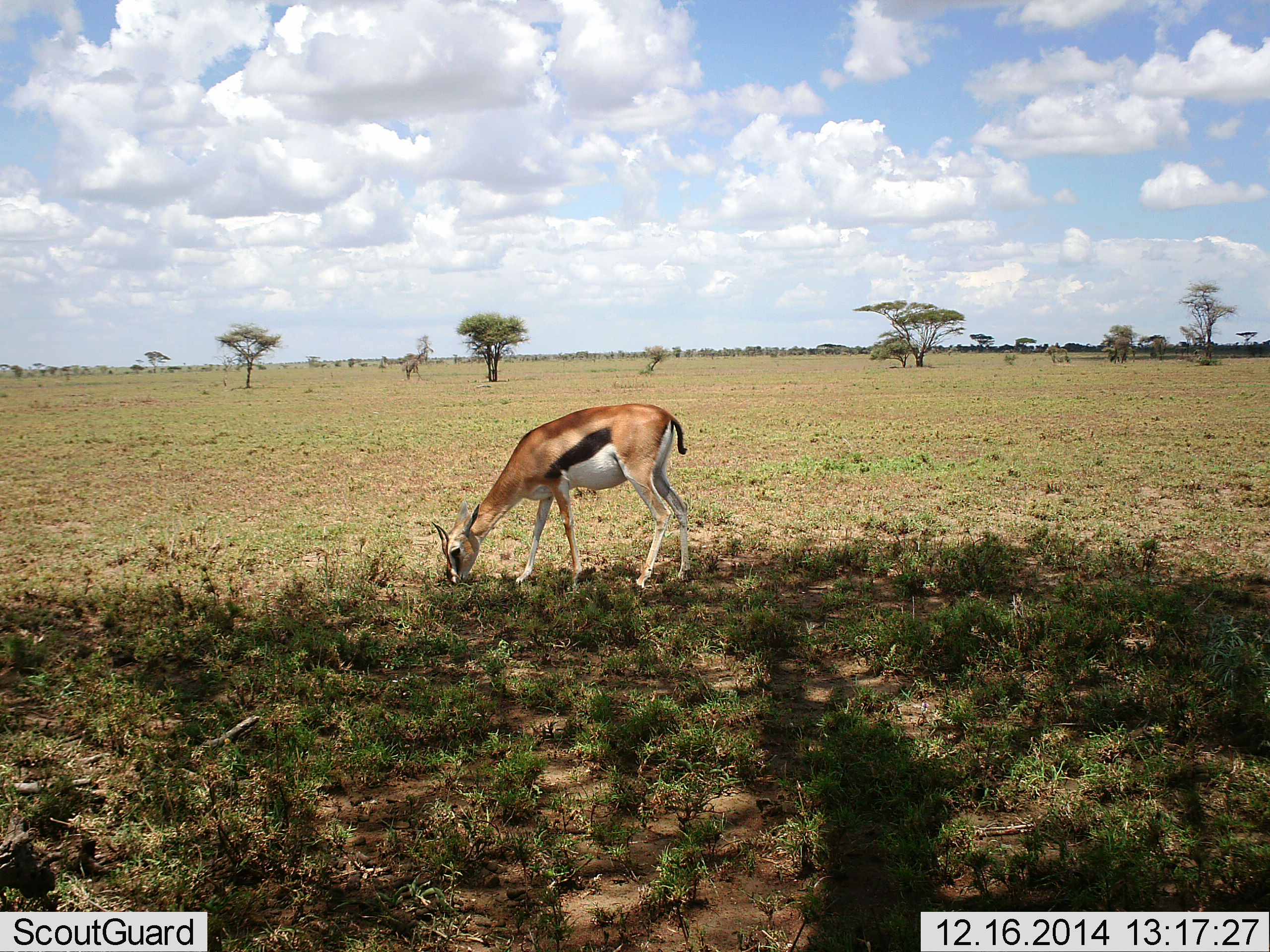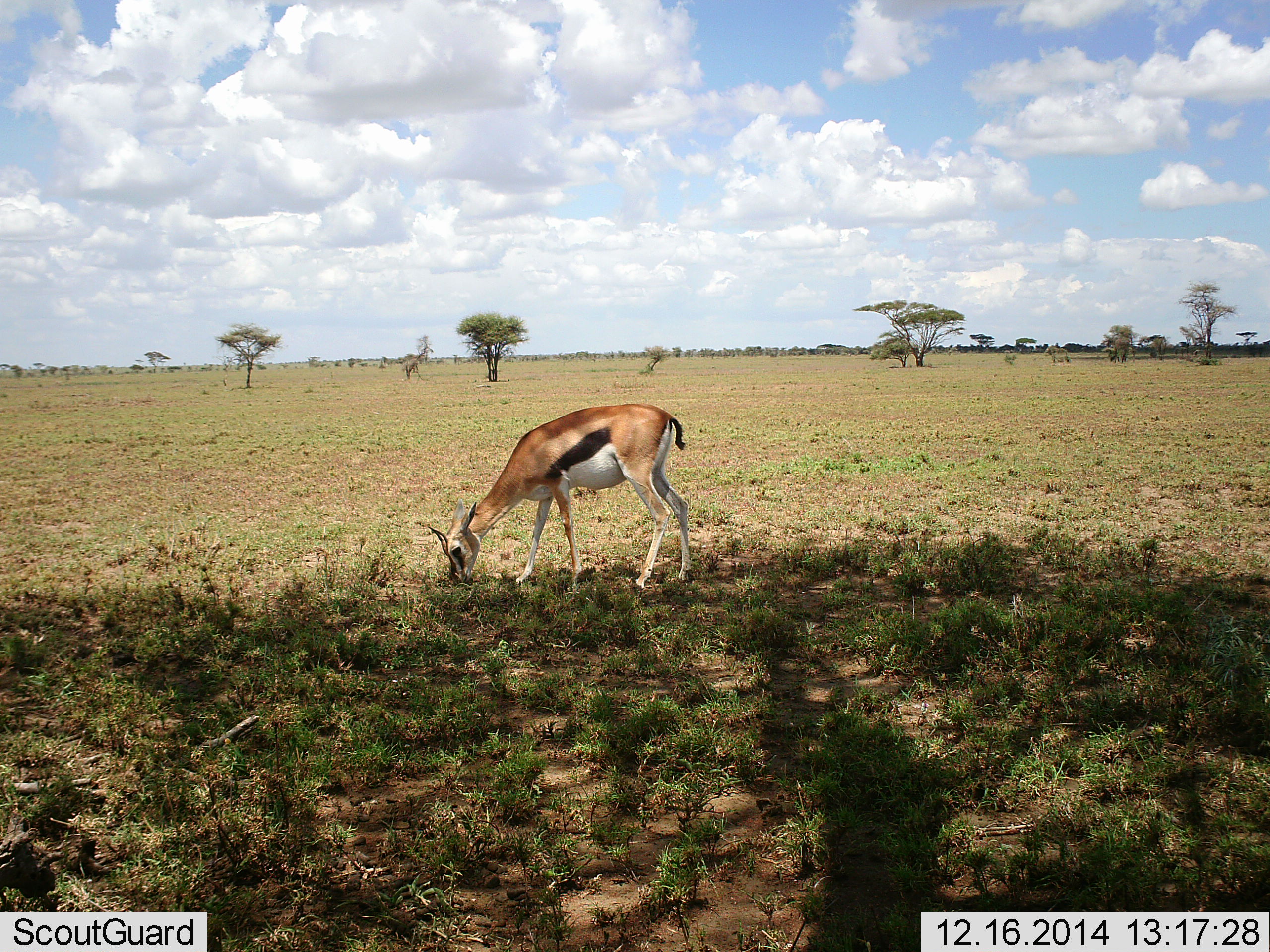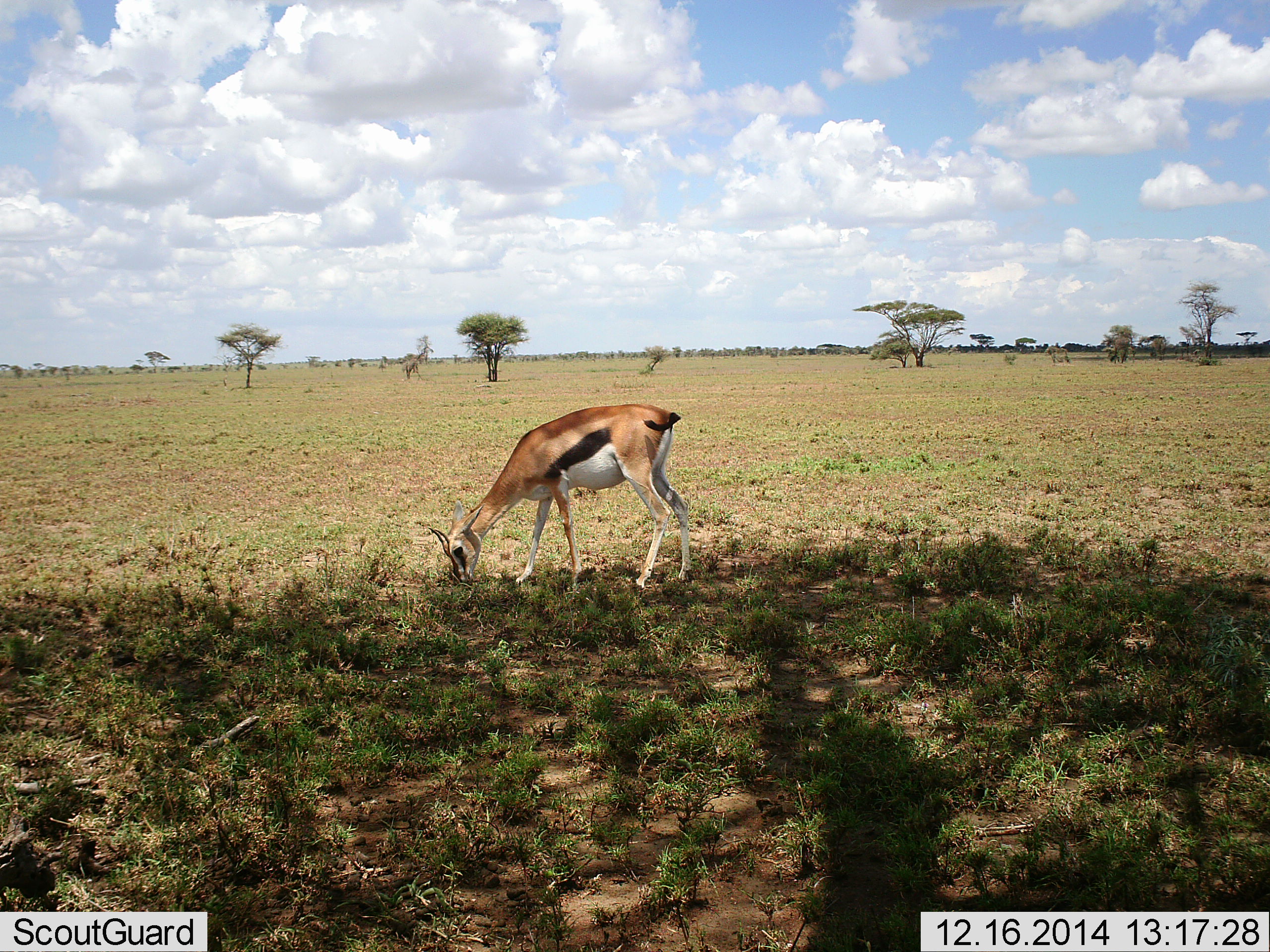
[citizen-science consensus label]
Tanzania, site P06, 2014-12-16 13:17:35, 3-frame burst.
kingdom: Animalia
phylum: Chordata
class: Mammalia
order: Artiodactyla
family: Bovidae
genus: Eudorcas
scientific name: Eudorcas thomsonii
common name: thomson's gazelle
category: gazellethomsons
Gazellethomsons (thomson's gazelle) (Eudorcas thomsonii), count 1. Behavior (volunteer vote fractions): standing 30%, resting 0%, moving 0%, interacting 0%. Young present (vote fraction): 0%. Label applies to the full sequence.